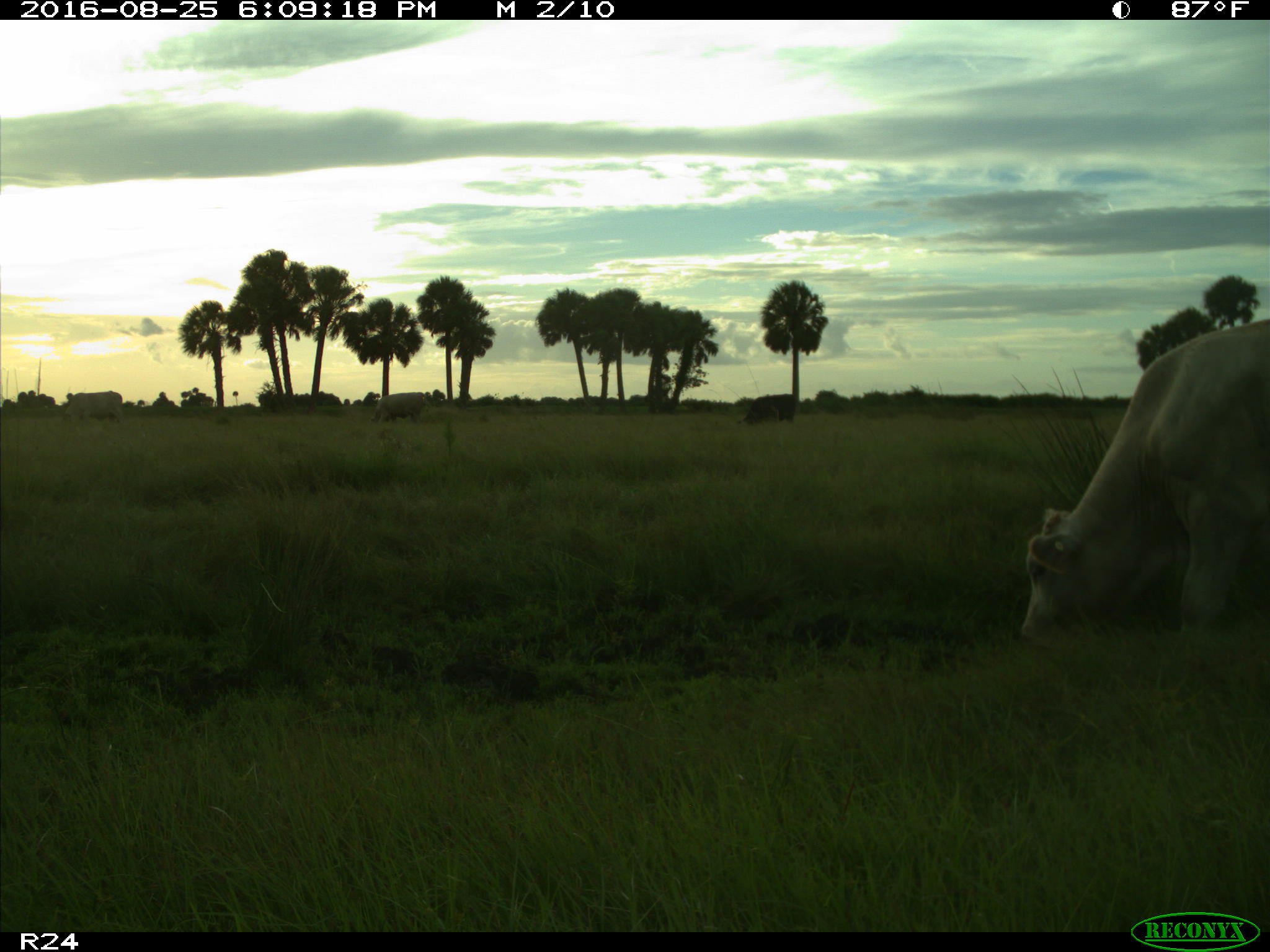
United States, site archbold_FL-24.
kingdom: Animalia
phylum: Chordata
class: Mammalia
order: Artiodactyla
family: Bovidae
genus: Bos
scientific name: Bos taurus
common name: domestic cow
Bos taurus (domestic cow).